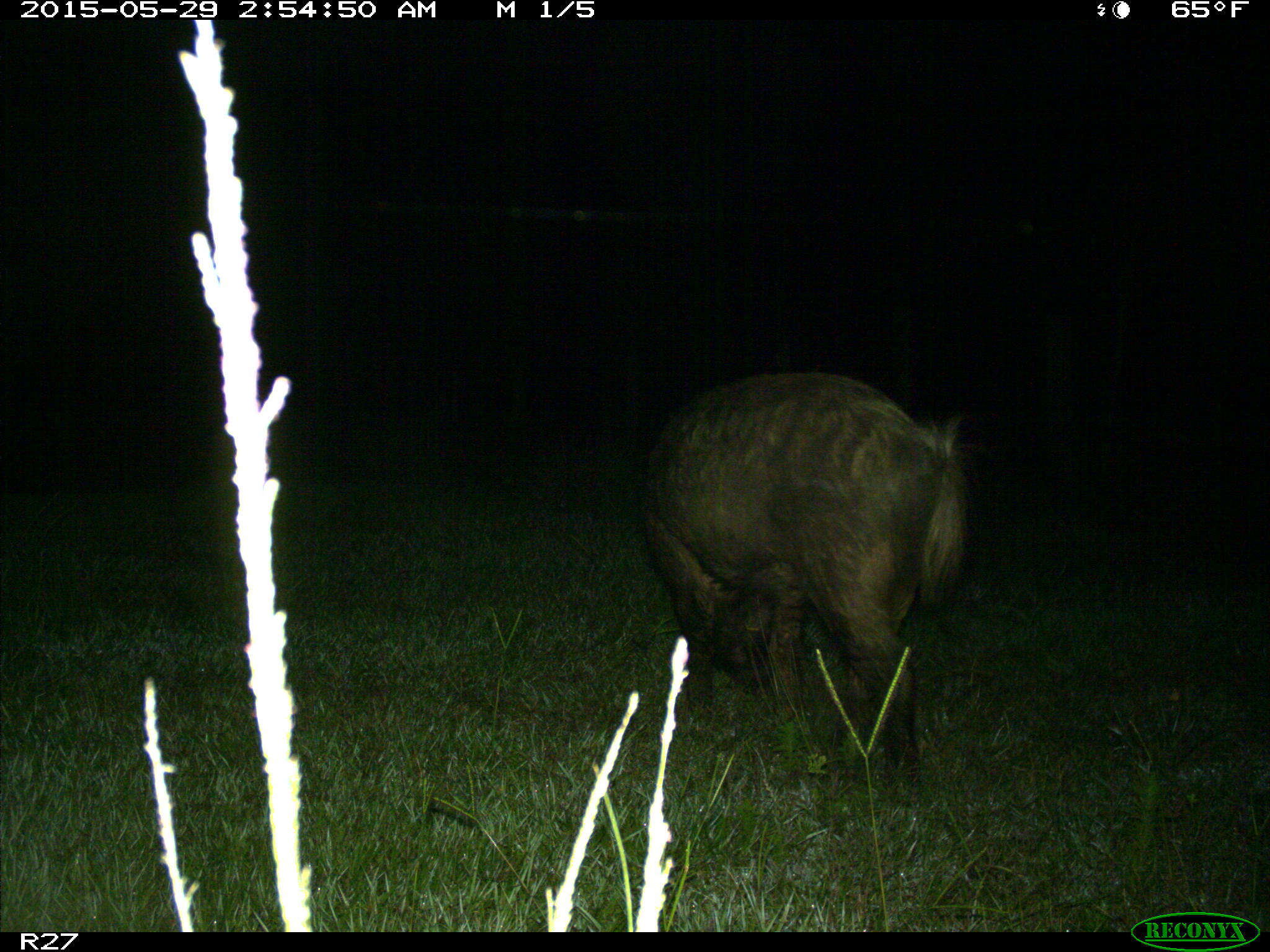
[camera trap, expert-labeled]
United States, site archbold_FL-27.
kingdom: Animalia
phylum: Chordata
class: Mammalia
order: Artiodactyla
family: Suidae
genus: Sus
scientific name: Sus scrofa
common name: wild boar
Sus scrofa (wild boar).